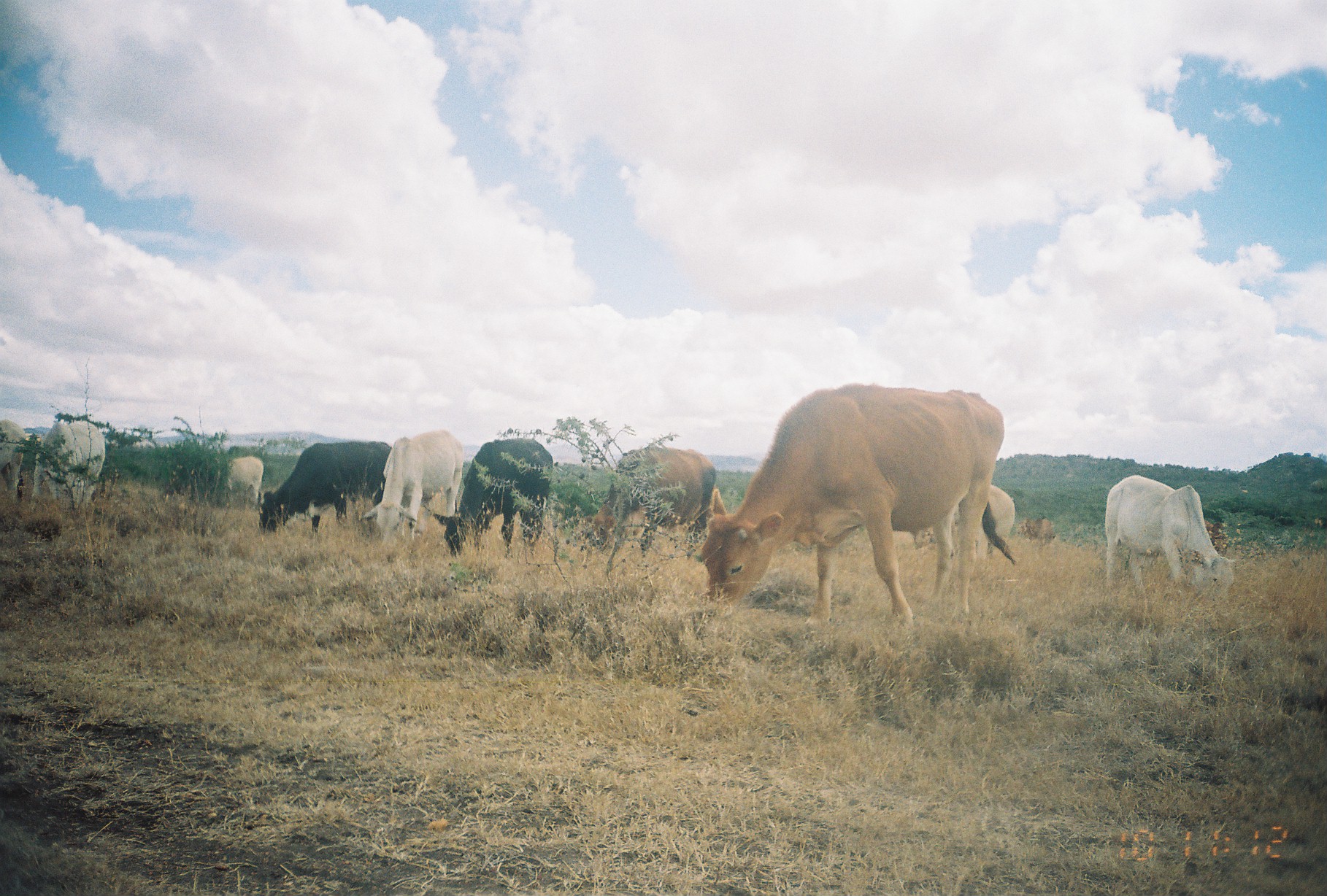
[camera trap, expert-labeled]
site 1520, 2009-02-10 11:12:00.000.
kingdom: Animalia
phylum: Chordata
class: Mammalia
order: Artiodactyla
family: Bovidae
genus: Bos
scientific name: Bos taurus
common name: domestic cattle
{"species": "Bos taurus (domestic cattle)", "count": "13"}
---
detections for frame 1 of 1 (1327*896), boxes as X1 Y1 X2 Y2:
bos taurus: 696 385 1019 638; 1103 473 1241 629; 582 446 717 561; 431 437 556 559; 254 439 393 537; 359 430 465 554; 30 419 107 514; 974 484 1016 561; 0 422 27 505; 227 453 264 511; 1016 516 1056 551